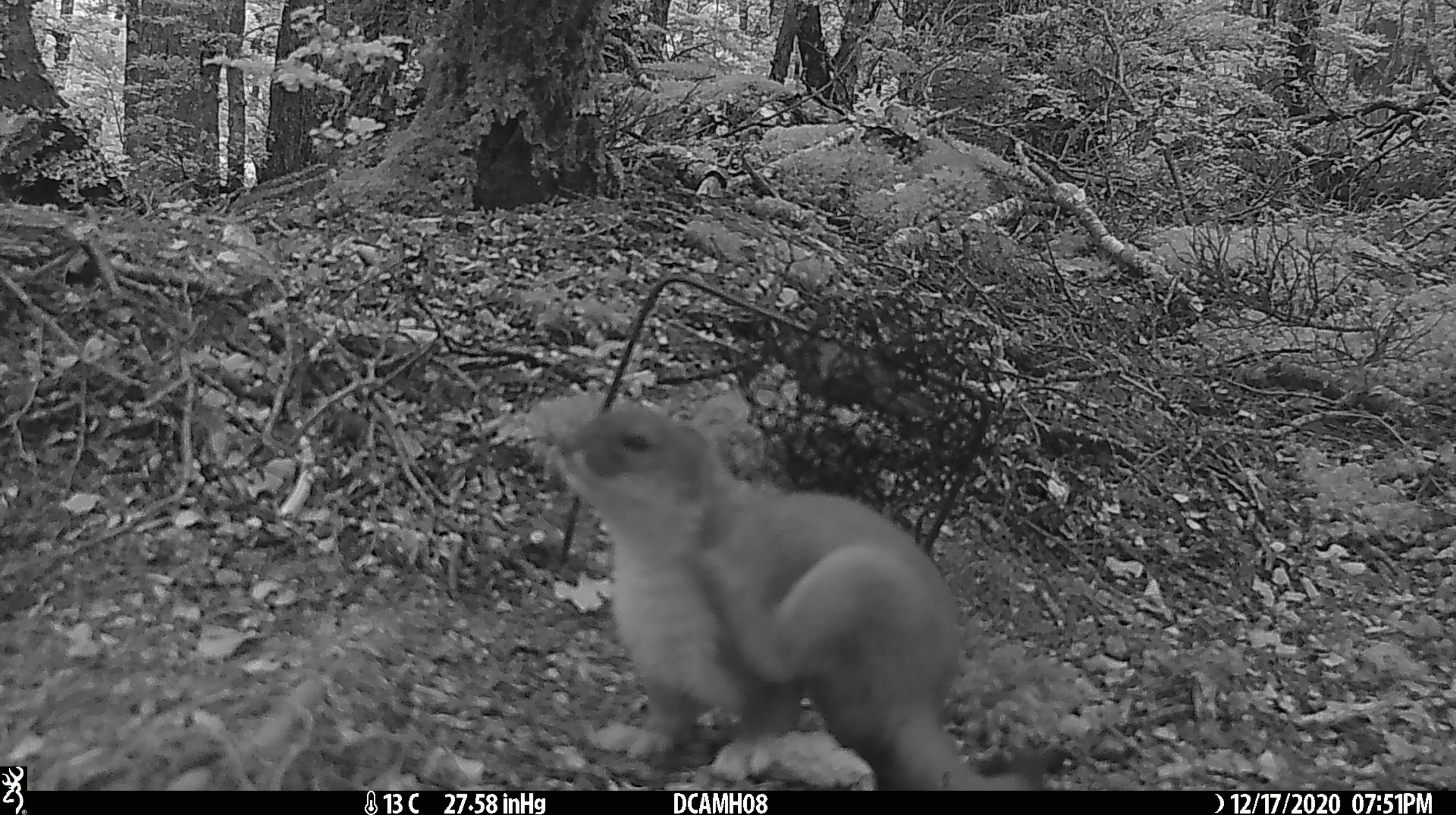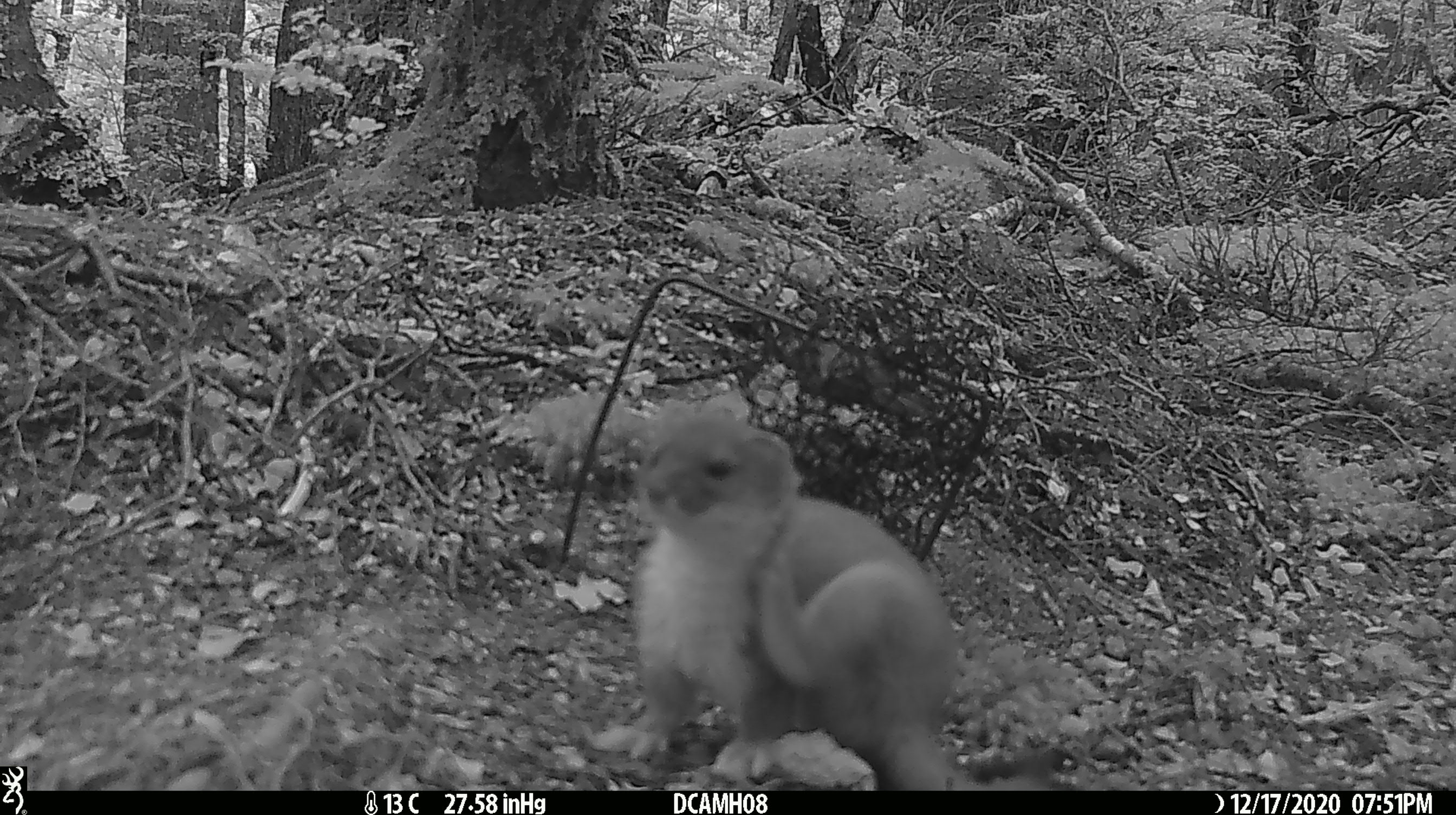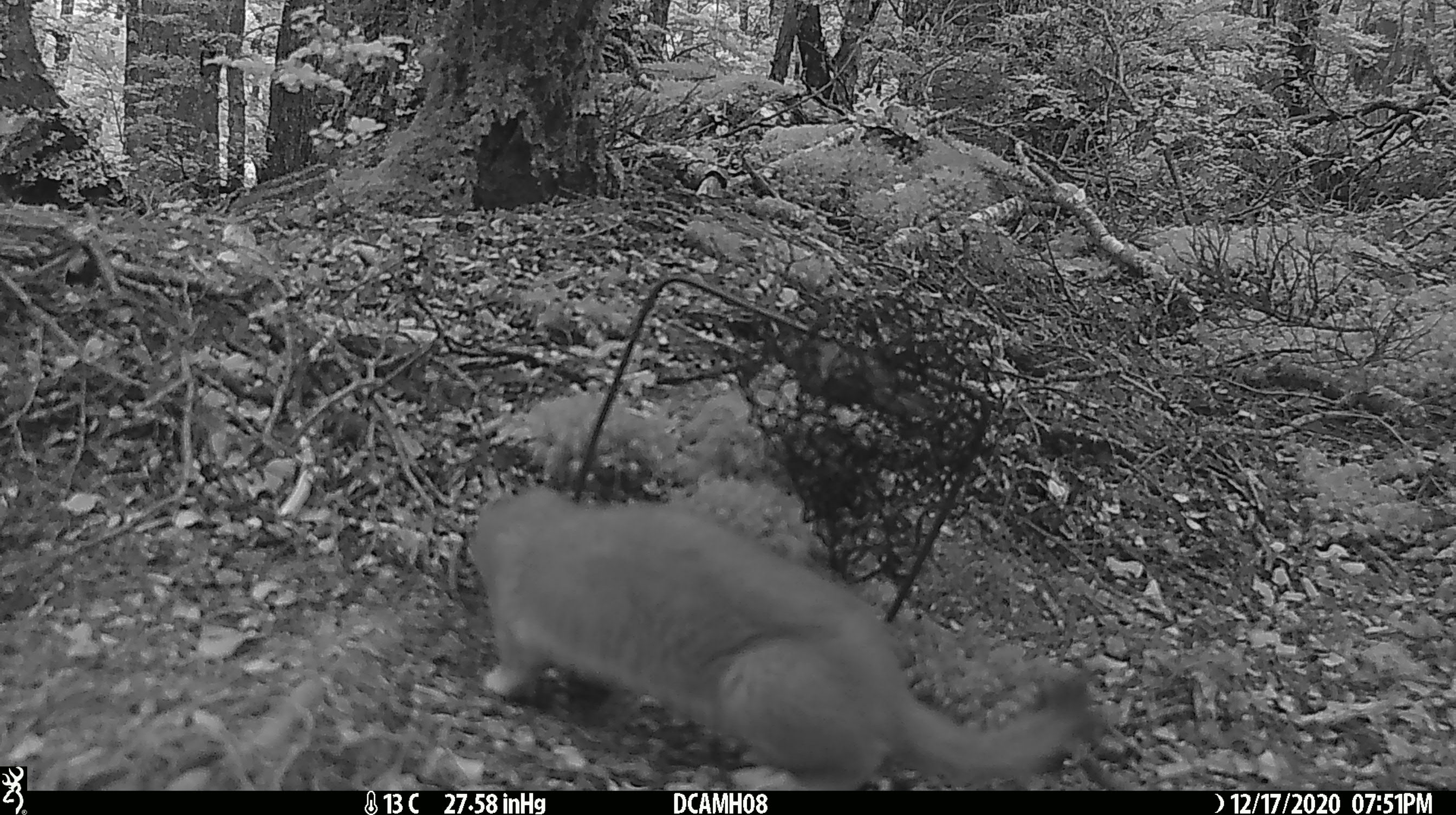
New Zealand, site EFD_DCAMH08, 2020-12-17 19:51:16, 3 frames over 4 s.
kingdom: Animalia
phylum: Chordata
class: Mammalia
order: Carnivora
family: Mustelidae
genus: Mustela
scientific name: Mustela erminea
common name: stoat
Stoat (Mustela erminea).